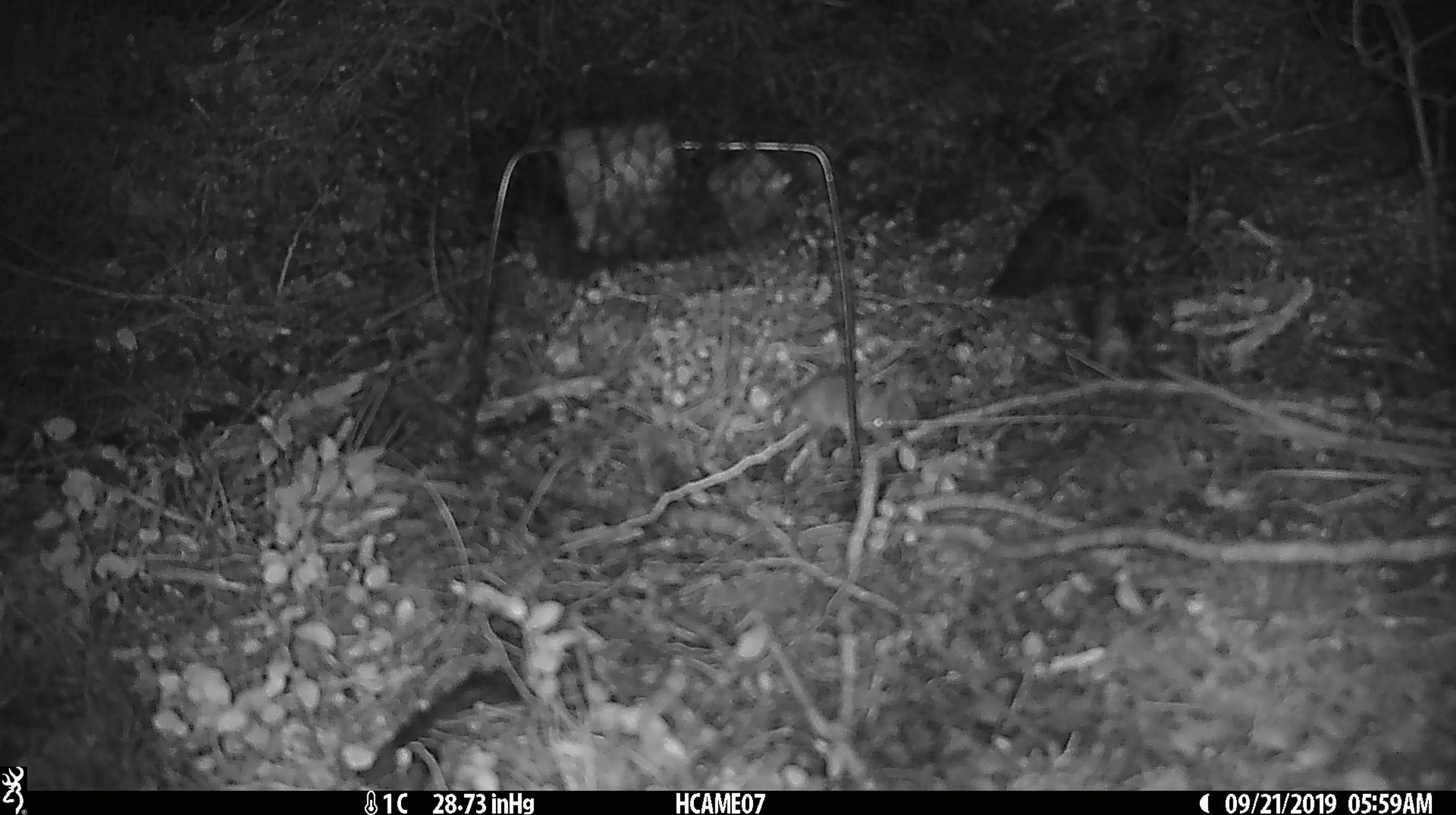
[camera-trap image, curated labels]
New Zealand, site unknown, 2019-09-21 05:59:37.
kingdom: Animalia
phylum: Chordata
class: Mammalia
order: Rodentia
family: Muridae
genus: Mus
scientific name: Mus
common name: mouse